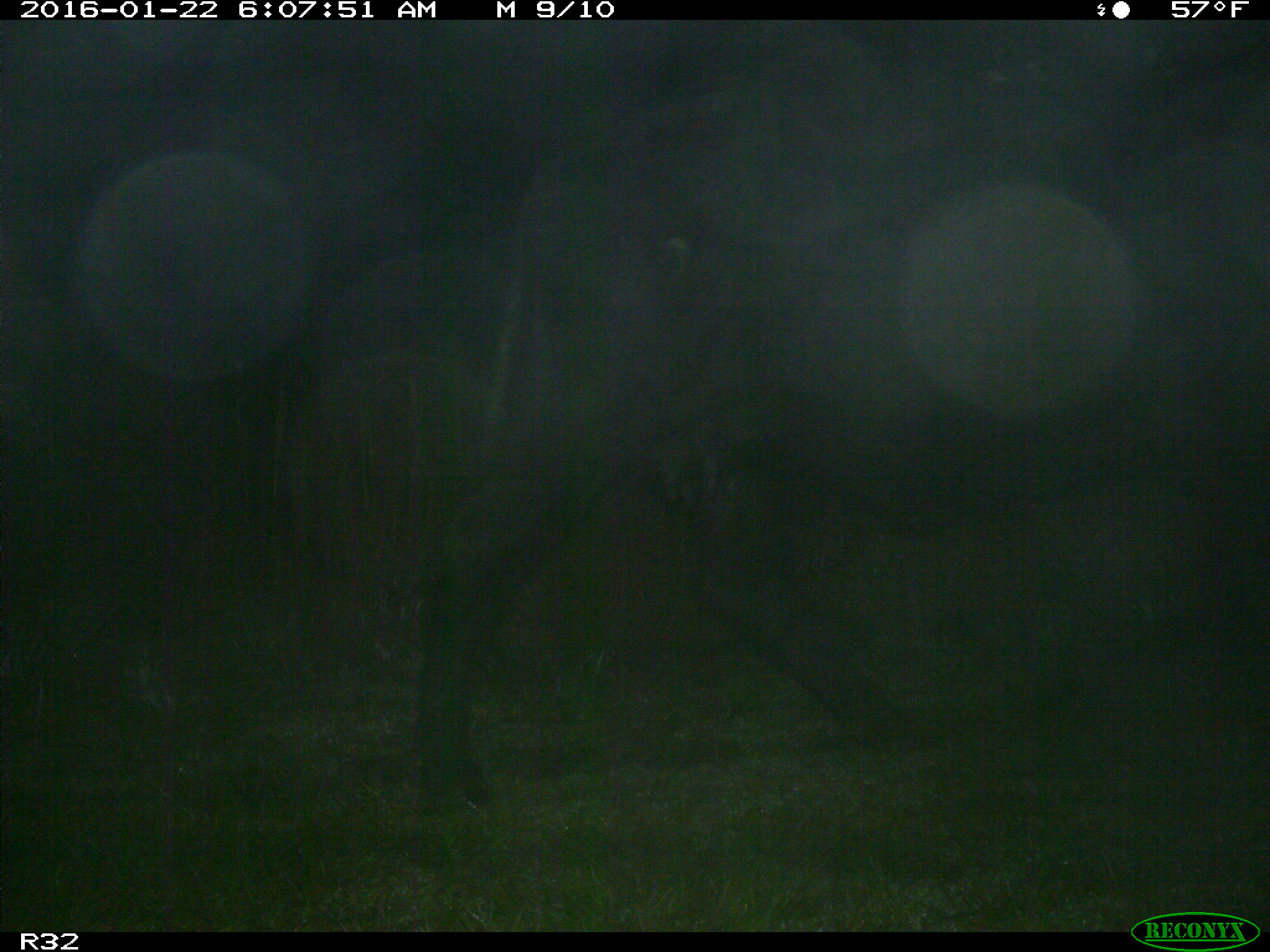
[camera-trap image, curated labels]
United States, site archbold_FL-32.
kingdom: Animalia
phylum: Chordata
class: Mammalia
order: Artiodactyla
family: Bovidae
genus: Bos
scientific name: Bos taurus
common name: domestic cow